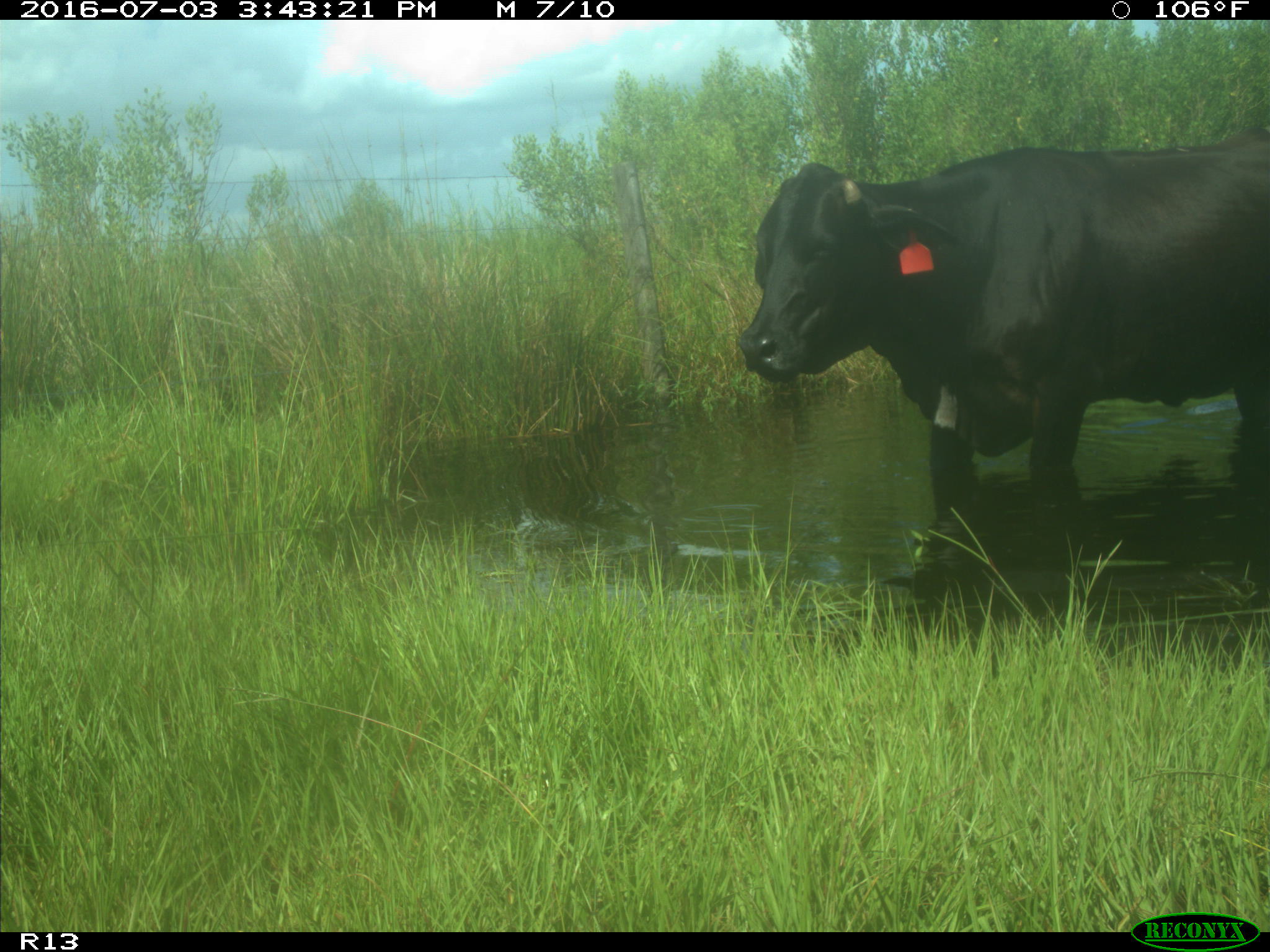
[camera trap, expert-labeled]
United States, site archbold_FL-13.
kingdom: Animalia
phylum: Chordata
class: Mammalia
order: Artiodactyla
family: Bovidae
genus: Bos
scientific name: Bos taurus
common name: domestic cow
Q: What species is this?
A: Bos taurus (domestic cow).